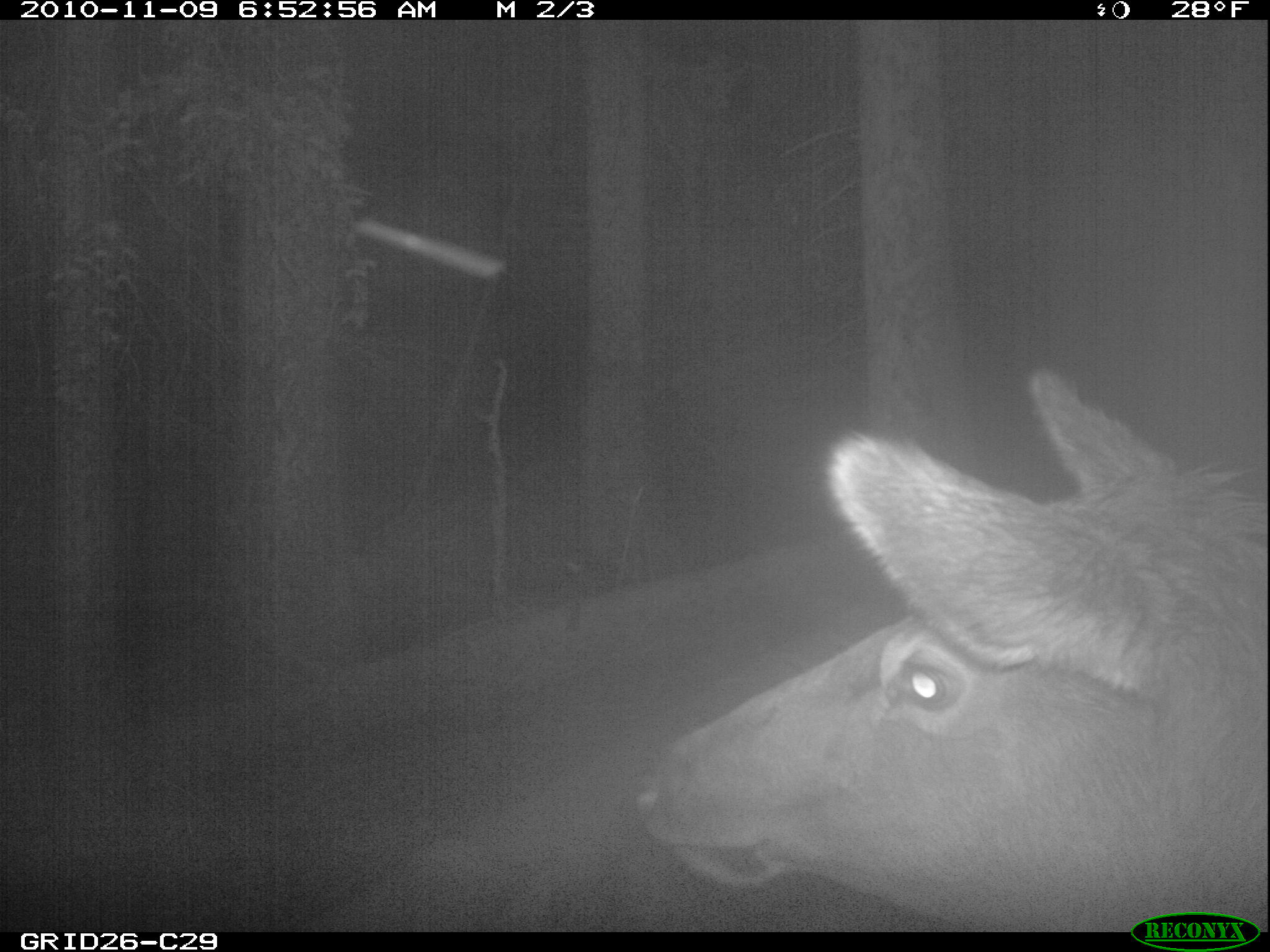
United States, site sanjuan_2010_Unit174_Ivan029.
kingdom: Animalia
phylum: Chordata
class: Mammalia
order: Artiodactyla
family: Cervidae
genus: Cervus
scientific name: Cervus elaphus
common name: red deer